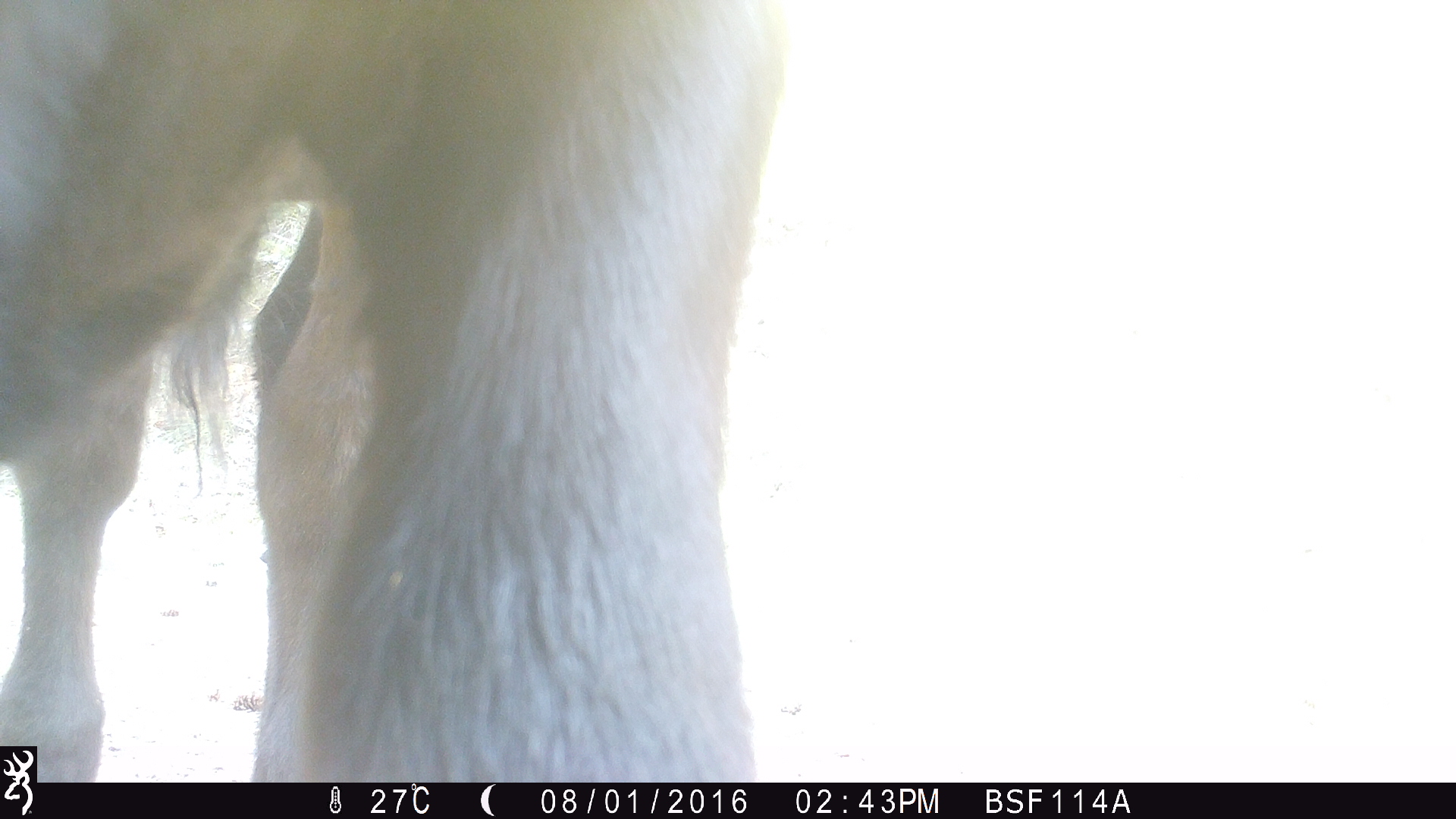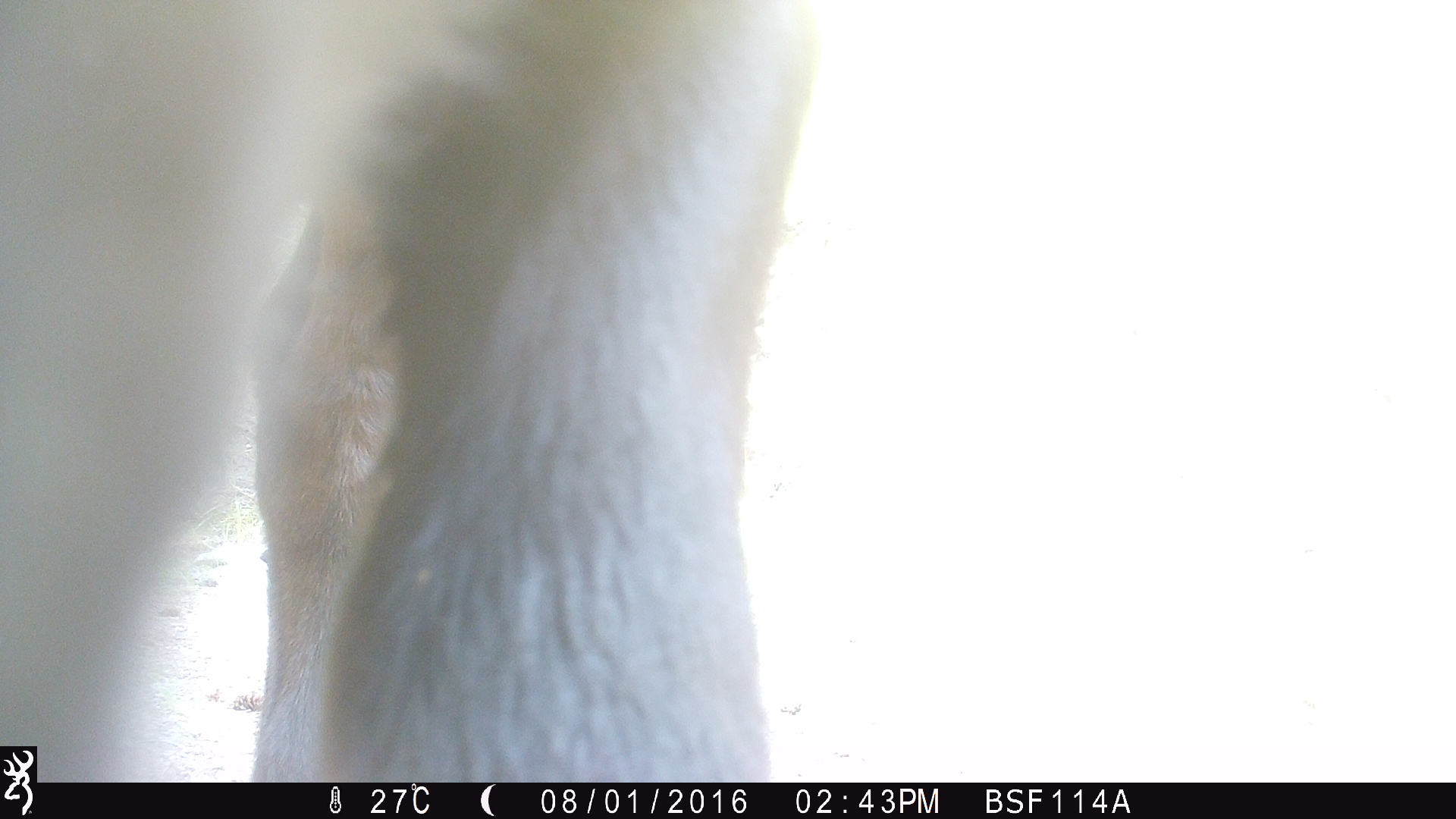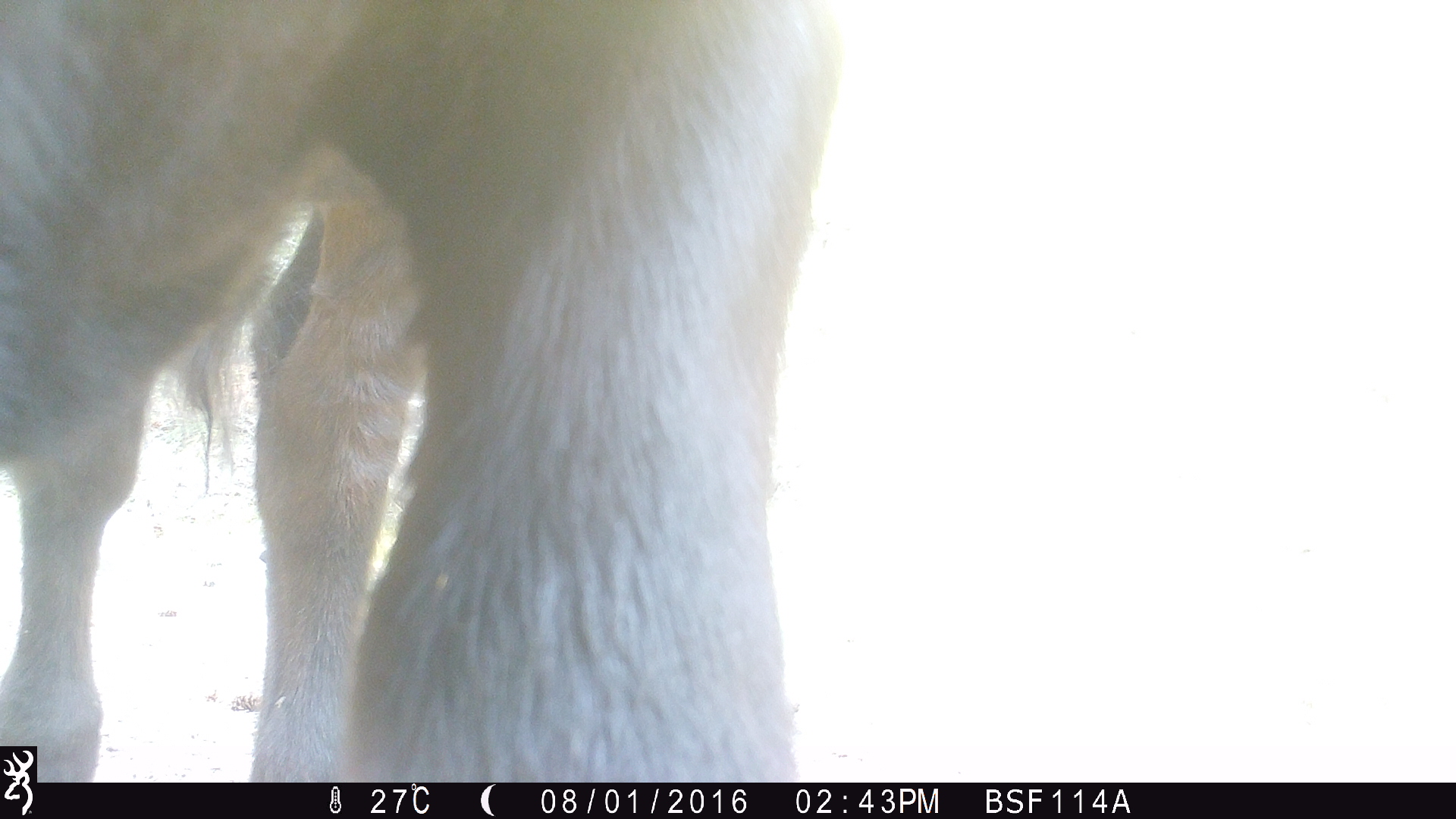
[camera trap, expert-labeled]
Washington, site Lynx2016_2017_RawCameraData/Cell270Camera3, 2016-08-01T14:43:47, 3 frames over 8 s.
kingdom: Animalia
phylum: Chordata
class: Mammalia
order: Artiodactyla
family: Bovidae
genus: Bos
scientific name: Bos taurus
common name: domestic cattle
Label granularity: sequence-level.